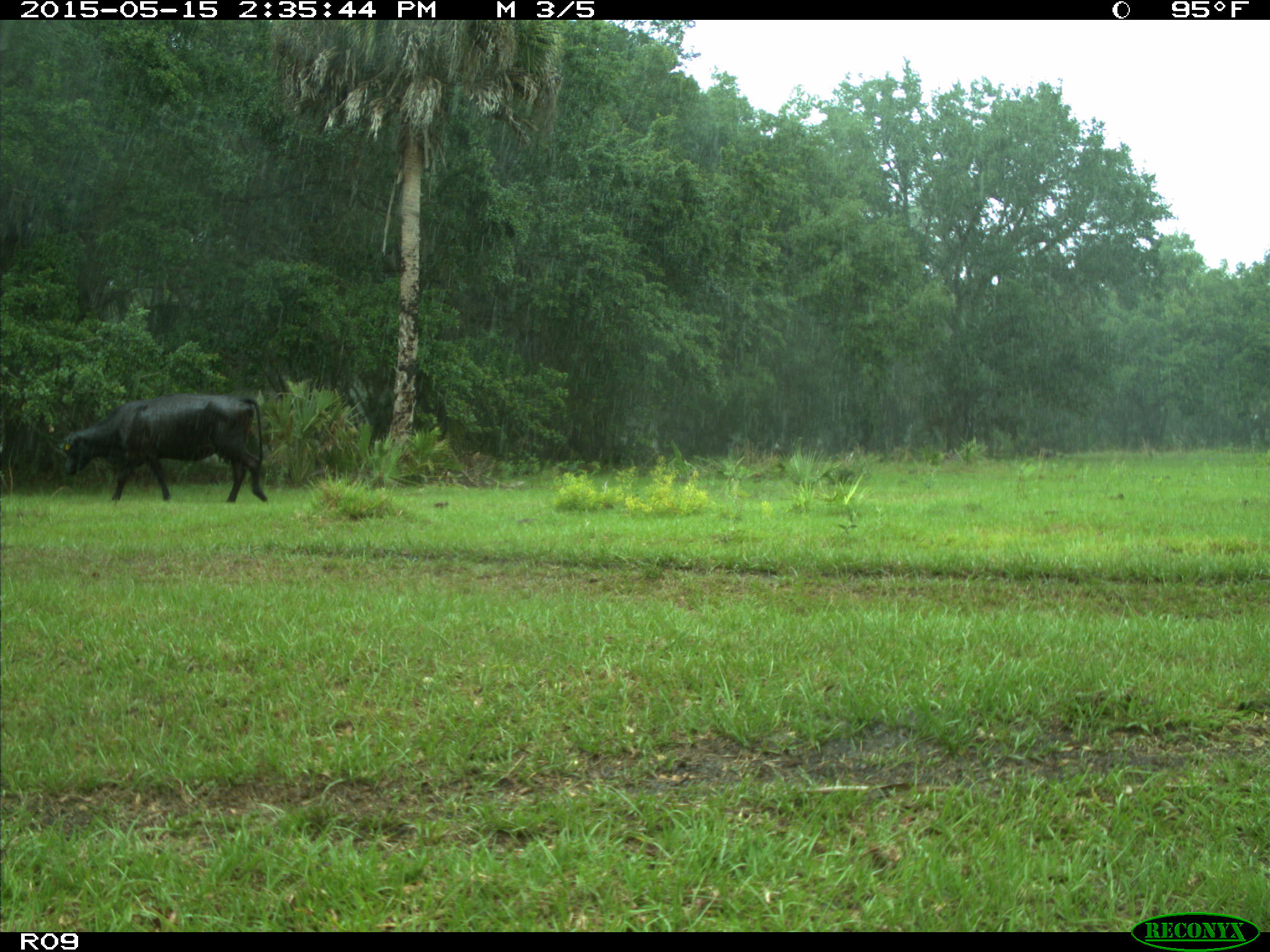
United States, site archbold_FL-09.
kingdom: Animalia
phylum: Chordata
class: Mammalia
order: Artiodactyla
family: Bovidae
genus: Bos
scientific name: Bos taurus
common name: domestic cow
Bos taurus (domestic cow).